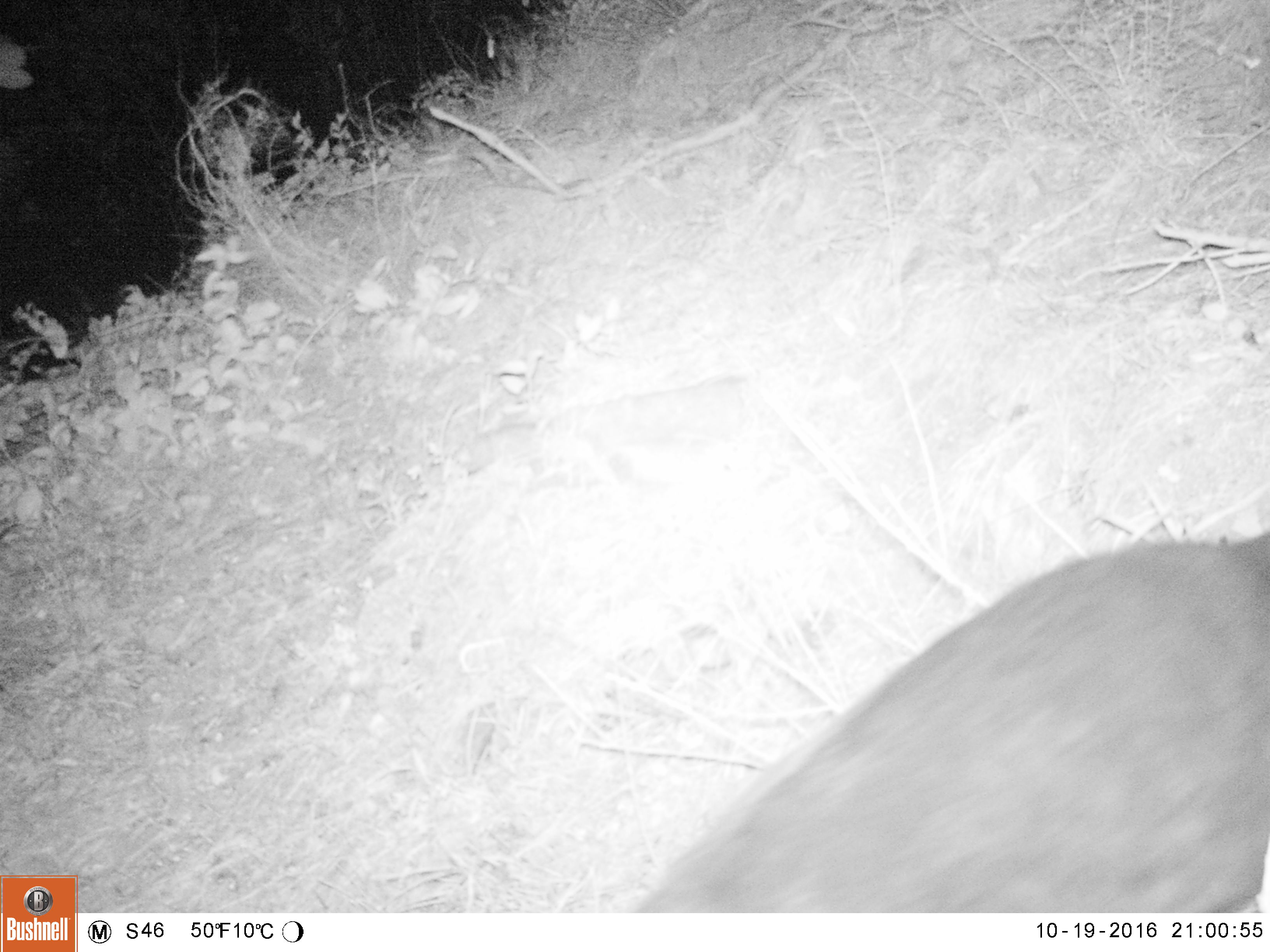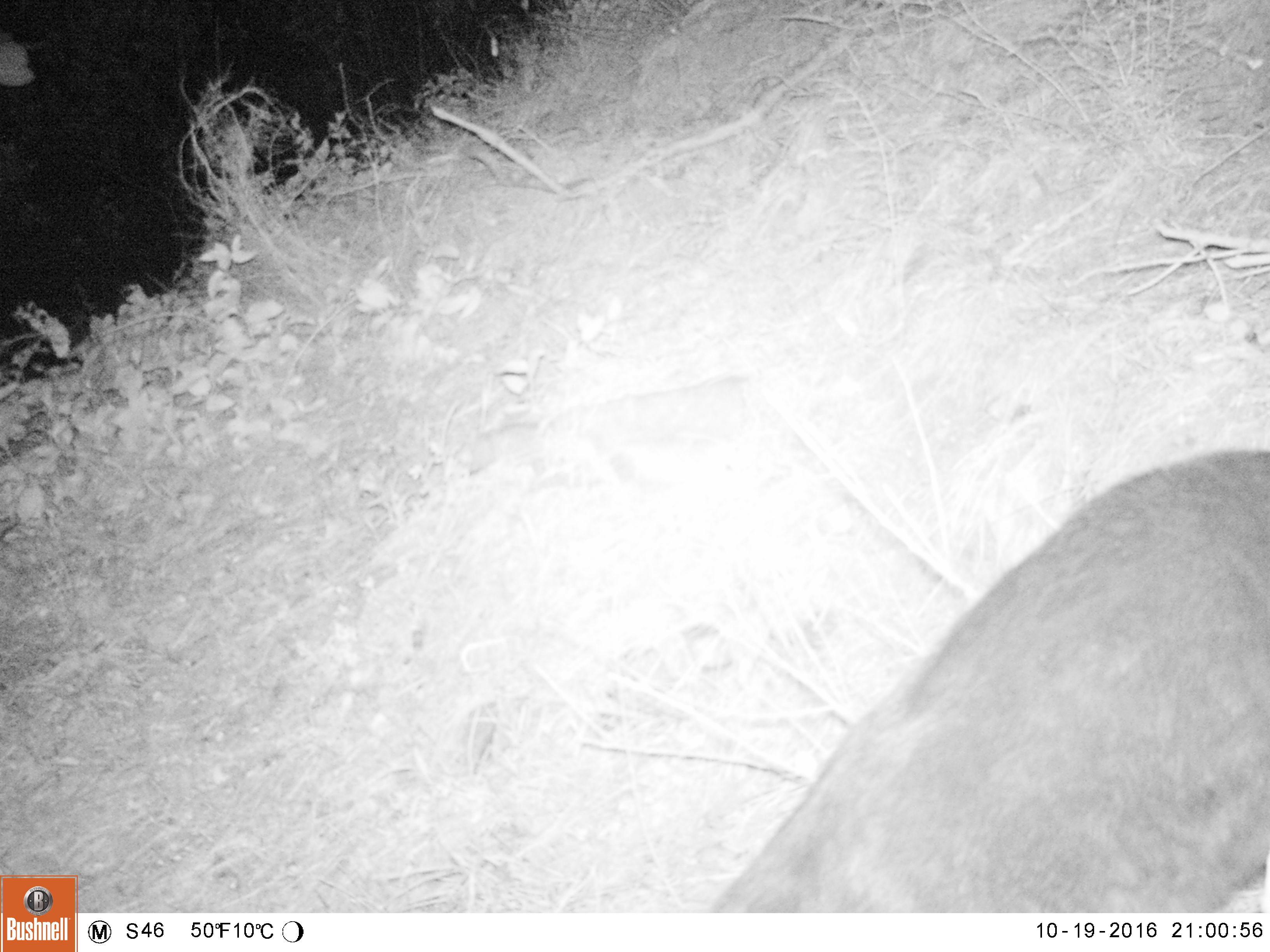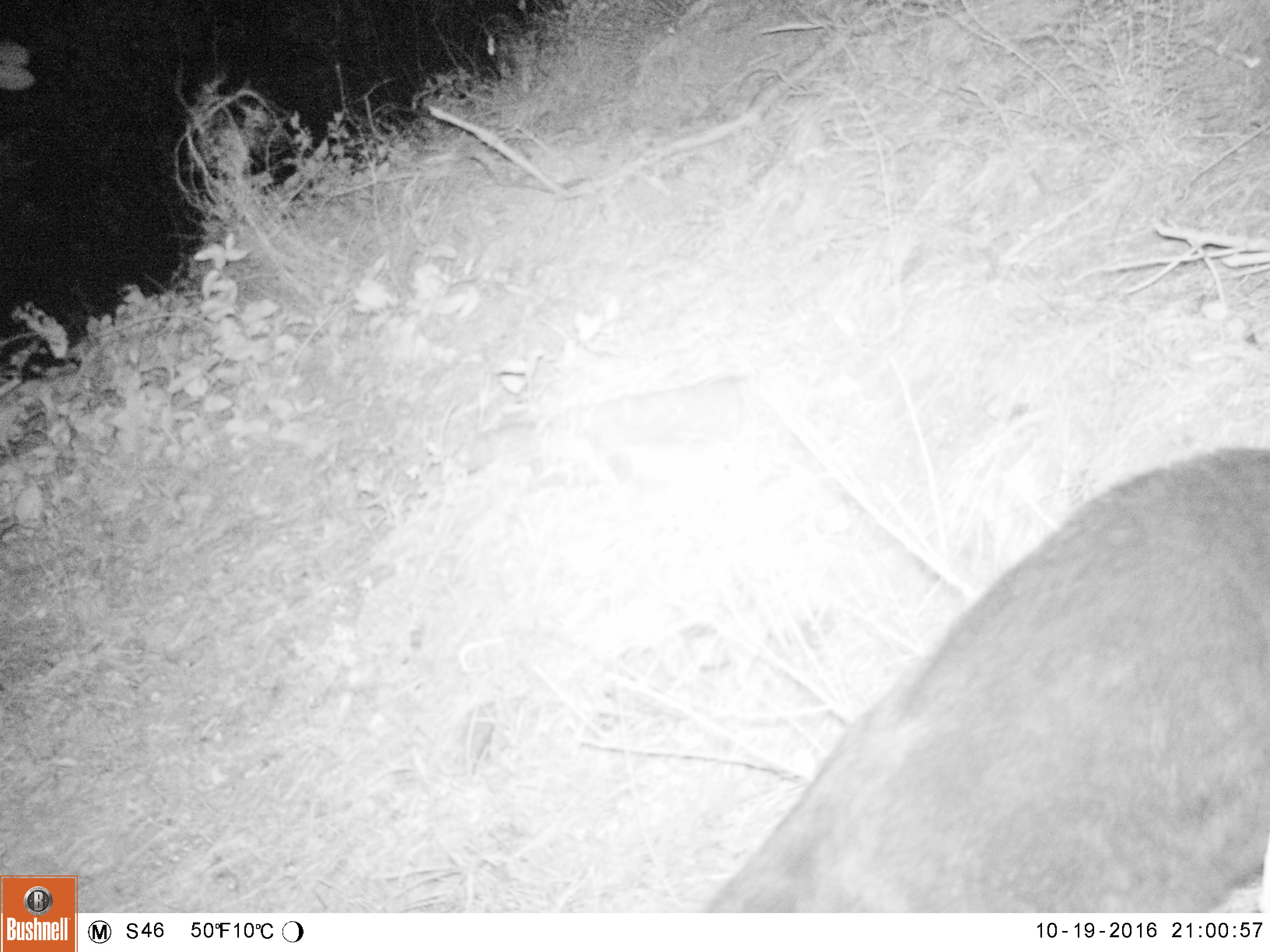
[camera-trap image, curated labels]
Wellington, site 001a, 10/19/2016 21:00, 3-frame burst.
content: unidentified animal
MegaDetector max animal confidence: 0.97